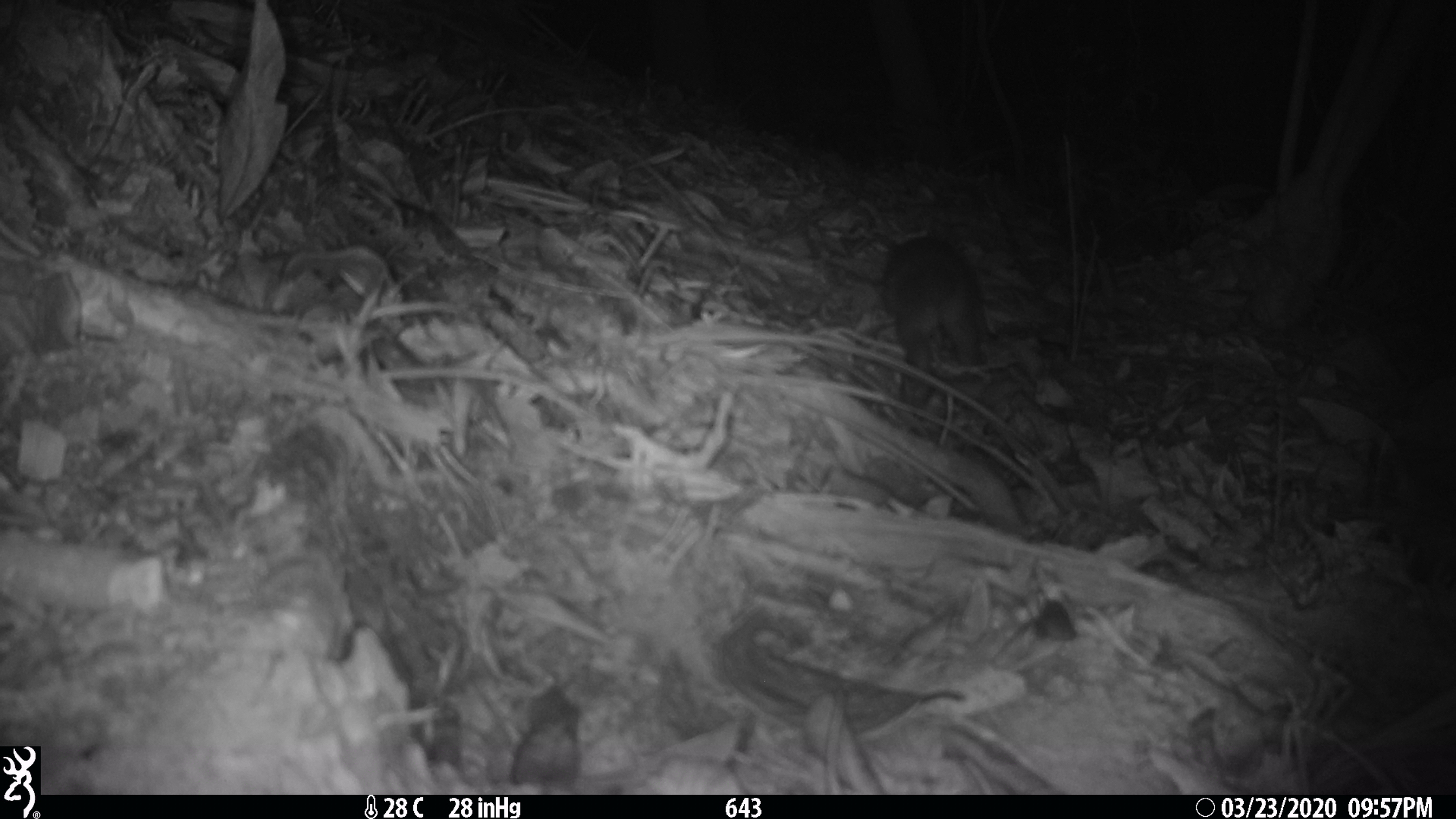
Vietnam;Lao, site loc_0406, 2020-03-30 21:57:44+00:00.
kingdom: Animalia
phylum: Chordata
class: Mammalia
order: Carnivora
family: Mustelidae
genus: Melogale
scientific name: Melogale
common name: ferret badger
Ferret badger (Melogale). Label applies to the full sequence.